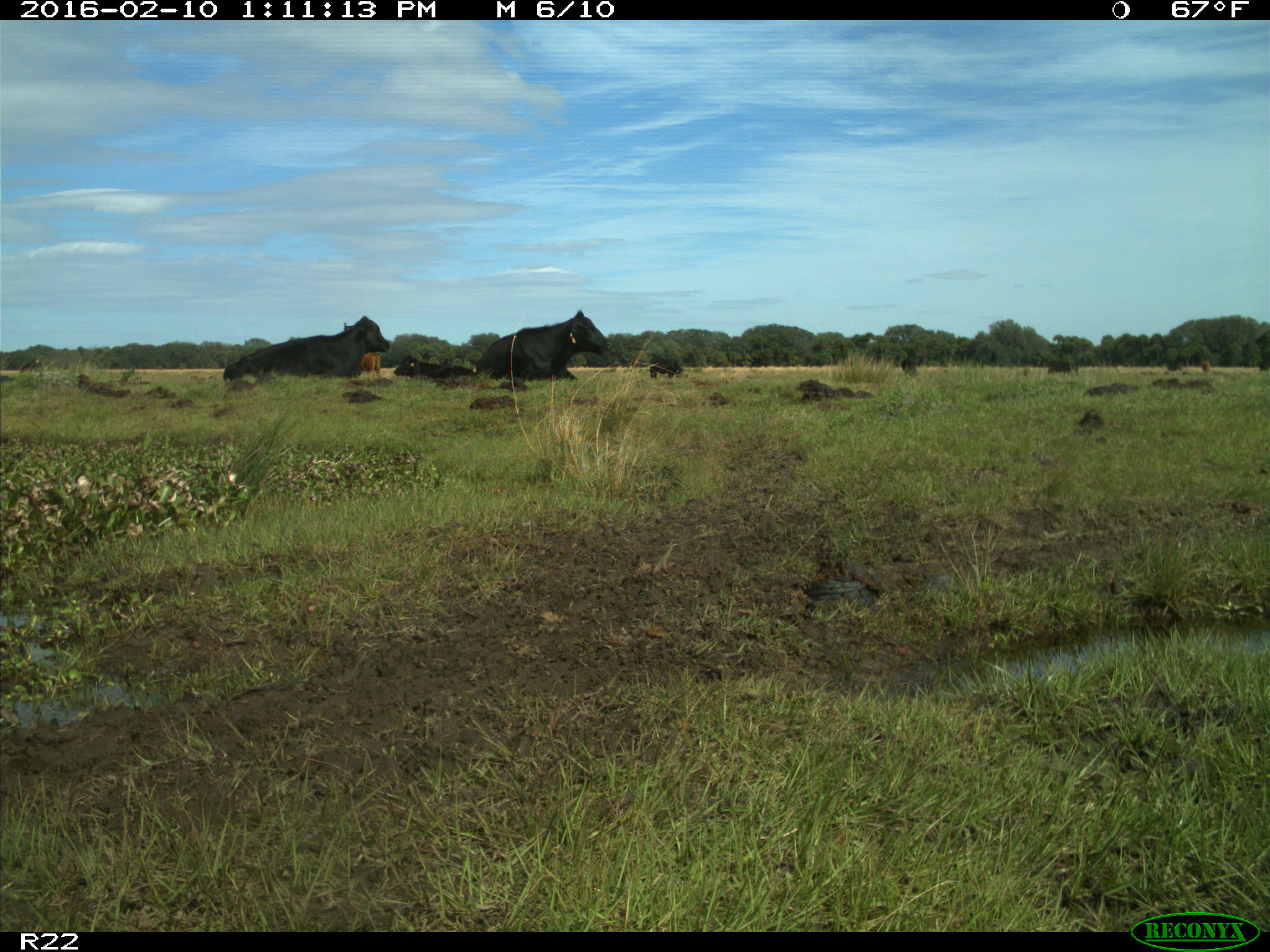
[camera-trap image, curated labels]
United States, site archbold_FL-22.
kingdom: Animalia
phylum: Chordata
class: Mammalia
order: Artiodactyla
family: Bovidae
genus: Bos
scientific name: Bos taurus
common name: domestic cow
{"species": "Bos taurus (domestic cow)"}